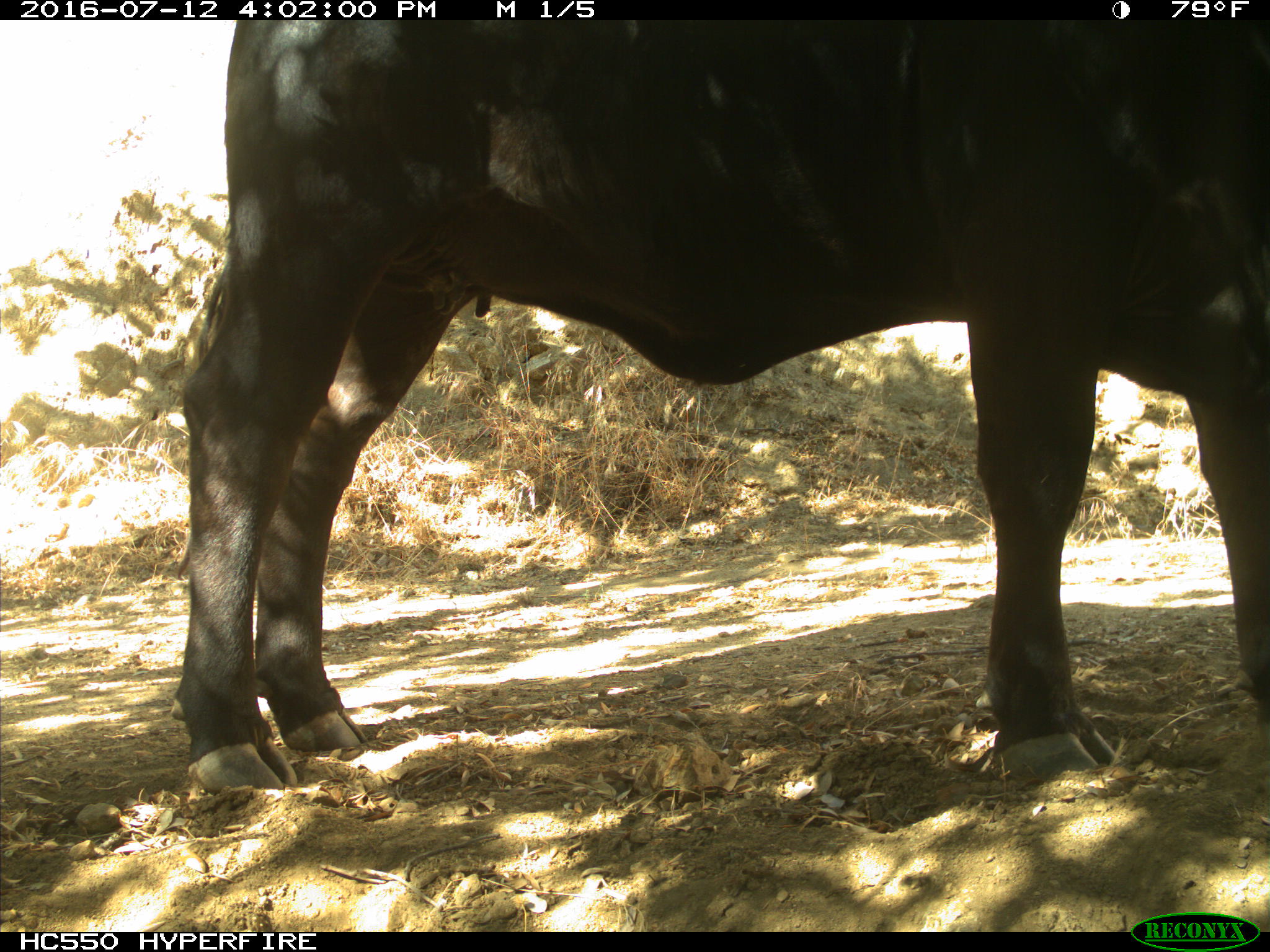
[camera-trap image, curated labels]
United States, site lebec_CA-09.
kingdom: Animalia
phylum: Chordata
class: Mammalia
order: Artiodactyla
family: Bovidae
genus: Bos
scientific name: Bos taurus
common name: domestic cow